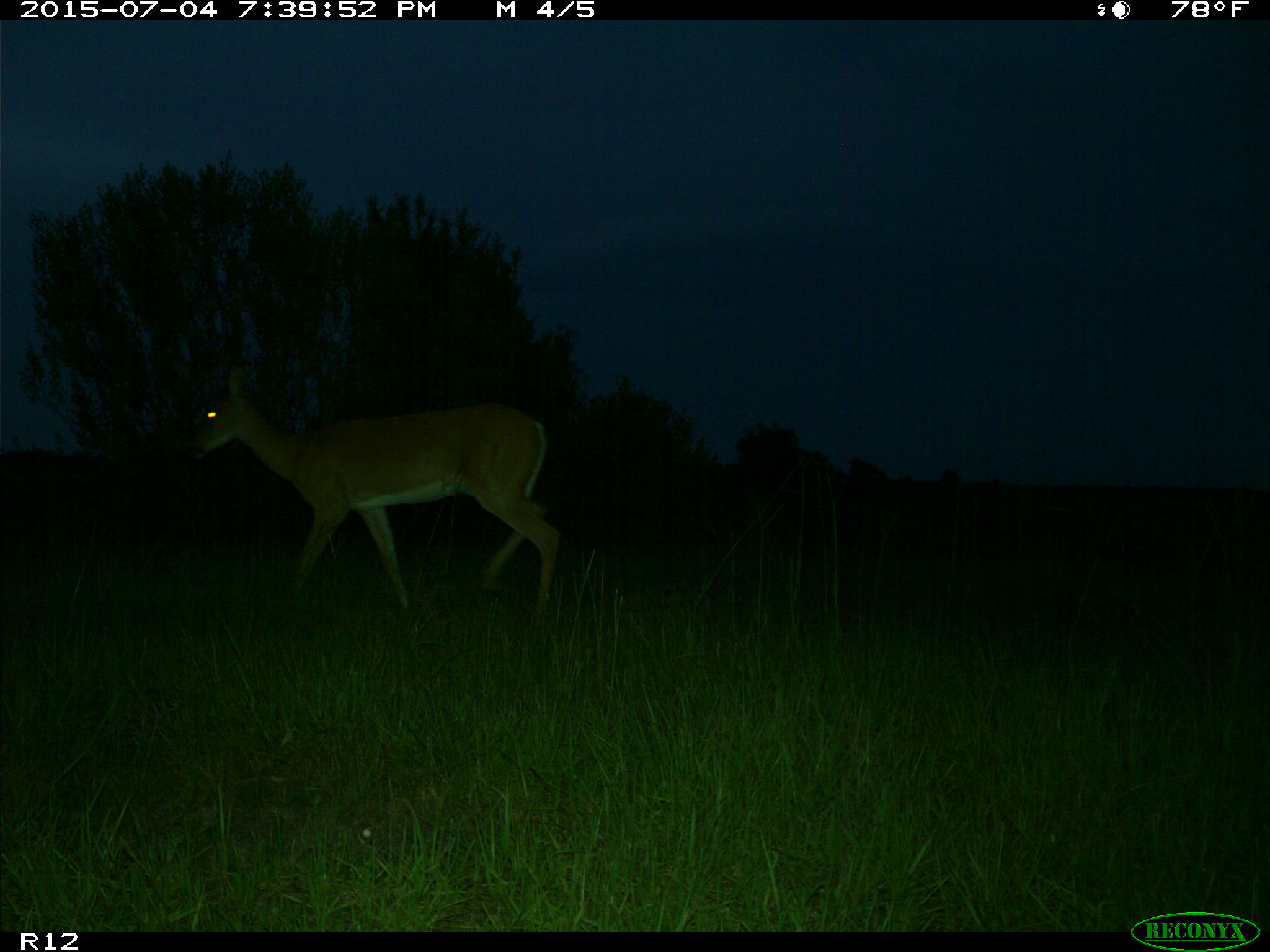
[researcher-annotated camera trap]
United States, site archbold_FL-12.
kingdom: Animalia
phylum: Chordata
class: Mammalia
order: Artiodactyla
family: Cervidae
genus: Odocoileus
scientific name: Odocoileus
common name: deer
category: unidentified deer